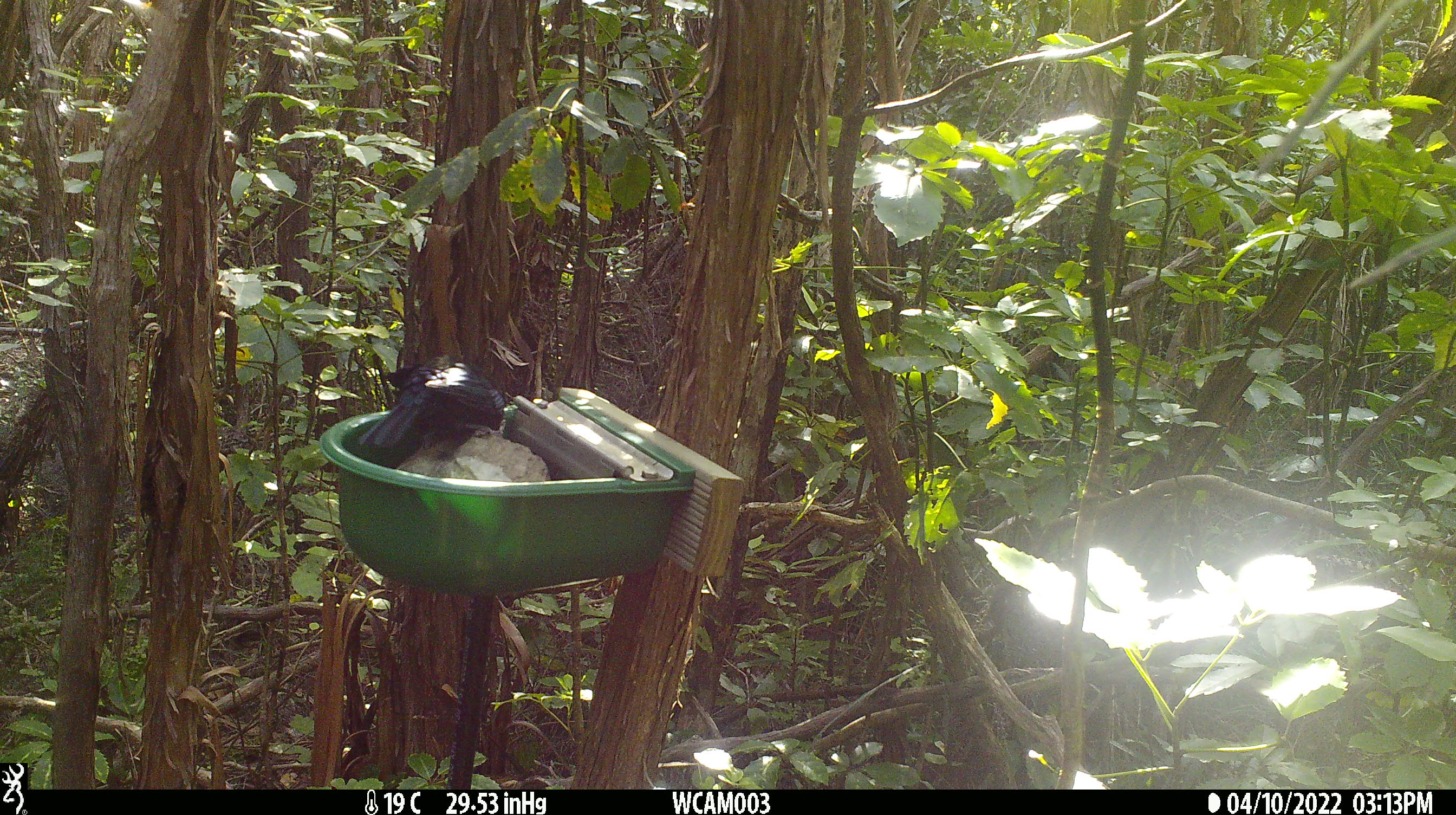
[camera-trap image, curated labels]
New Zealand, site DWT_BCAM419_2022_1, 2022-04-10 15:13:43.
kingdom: Animalia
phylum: Chordata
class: Aves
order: Passeriformes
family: Meliphagidae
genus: Prosthemadera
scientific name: Prosthemadera novaeseelandiae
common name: tui